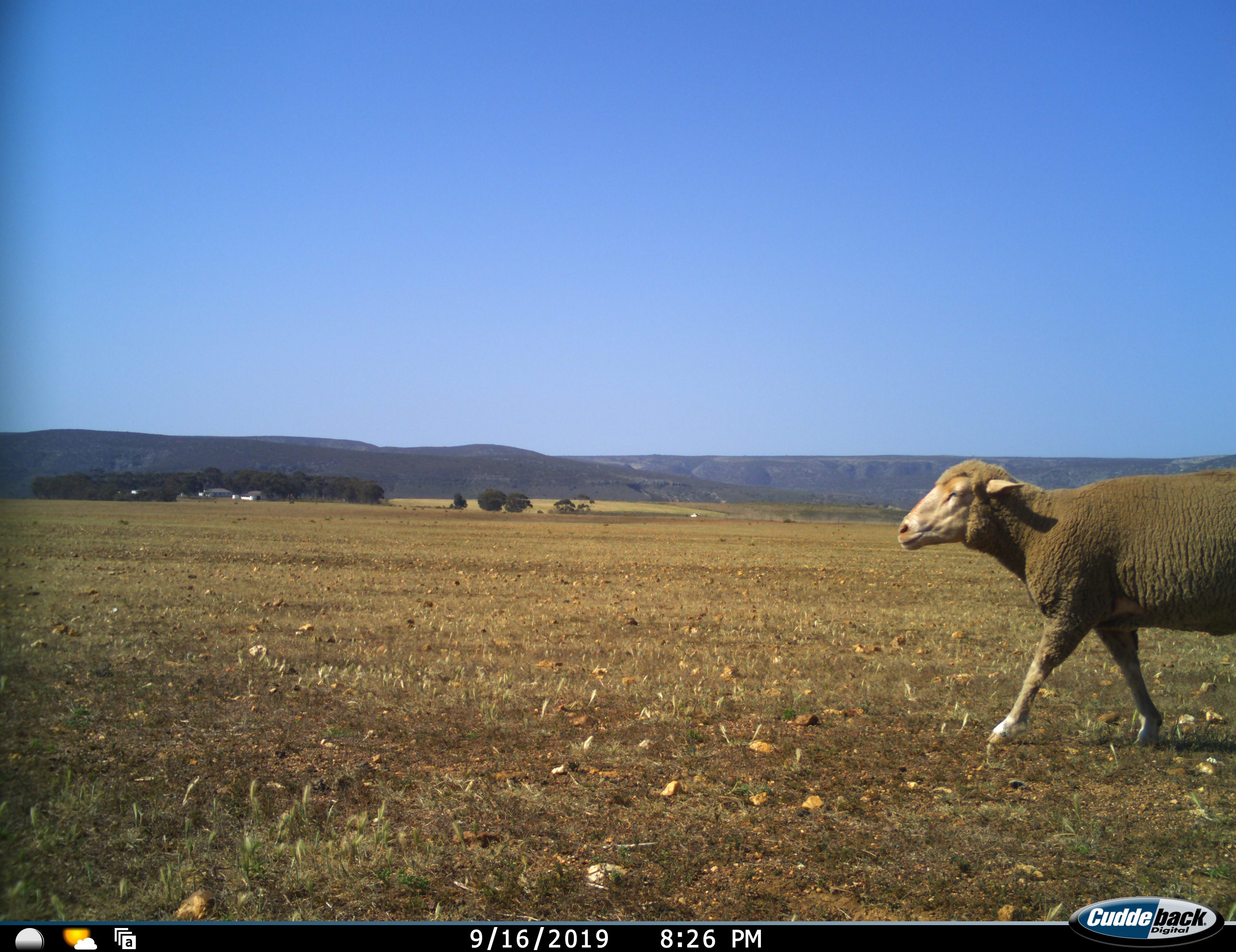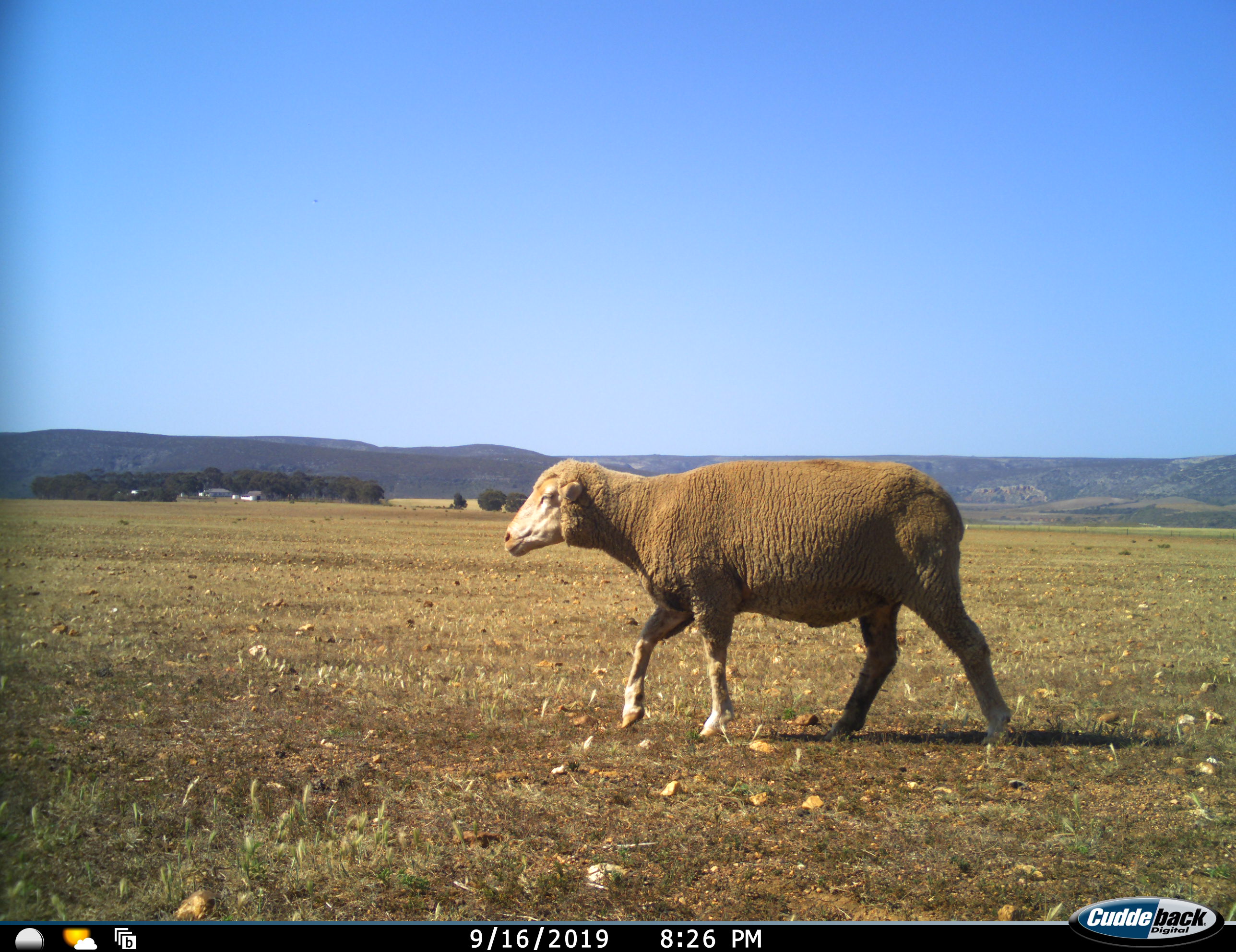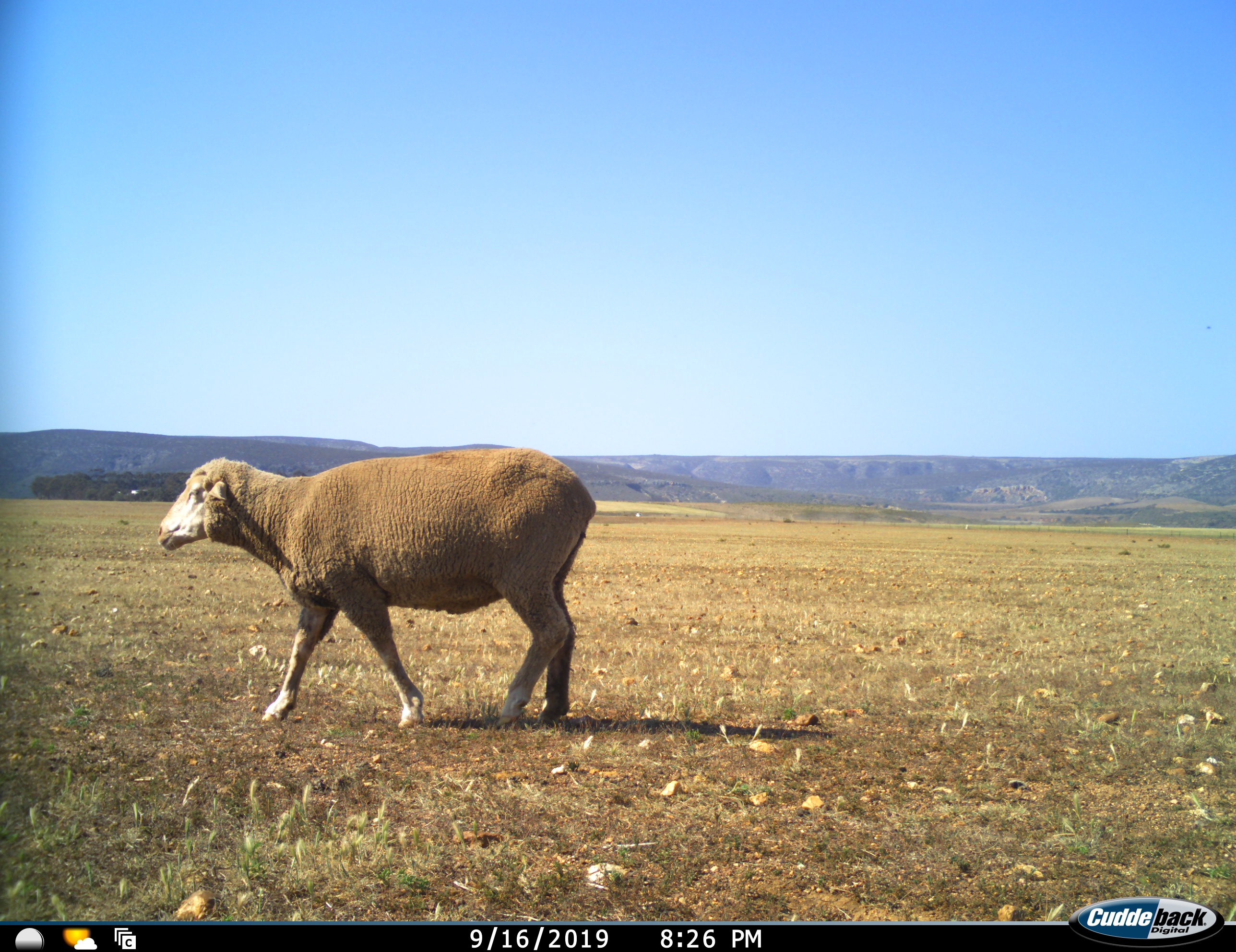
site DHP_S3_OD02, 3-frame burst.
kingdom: Animalia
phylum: Chordata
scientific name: Vertebrata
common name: domestic animal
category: domesticanimal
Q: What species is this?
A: Domesticanimal (domestic animal) (Vertebrata).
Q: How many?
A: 1.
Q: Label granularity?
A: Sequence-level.